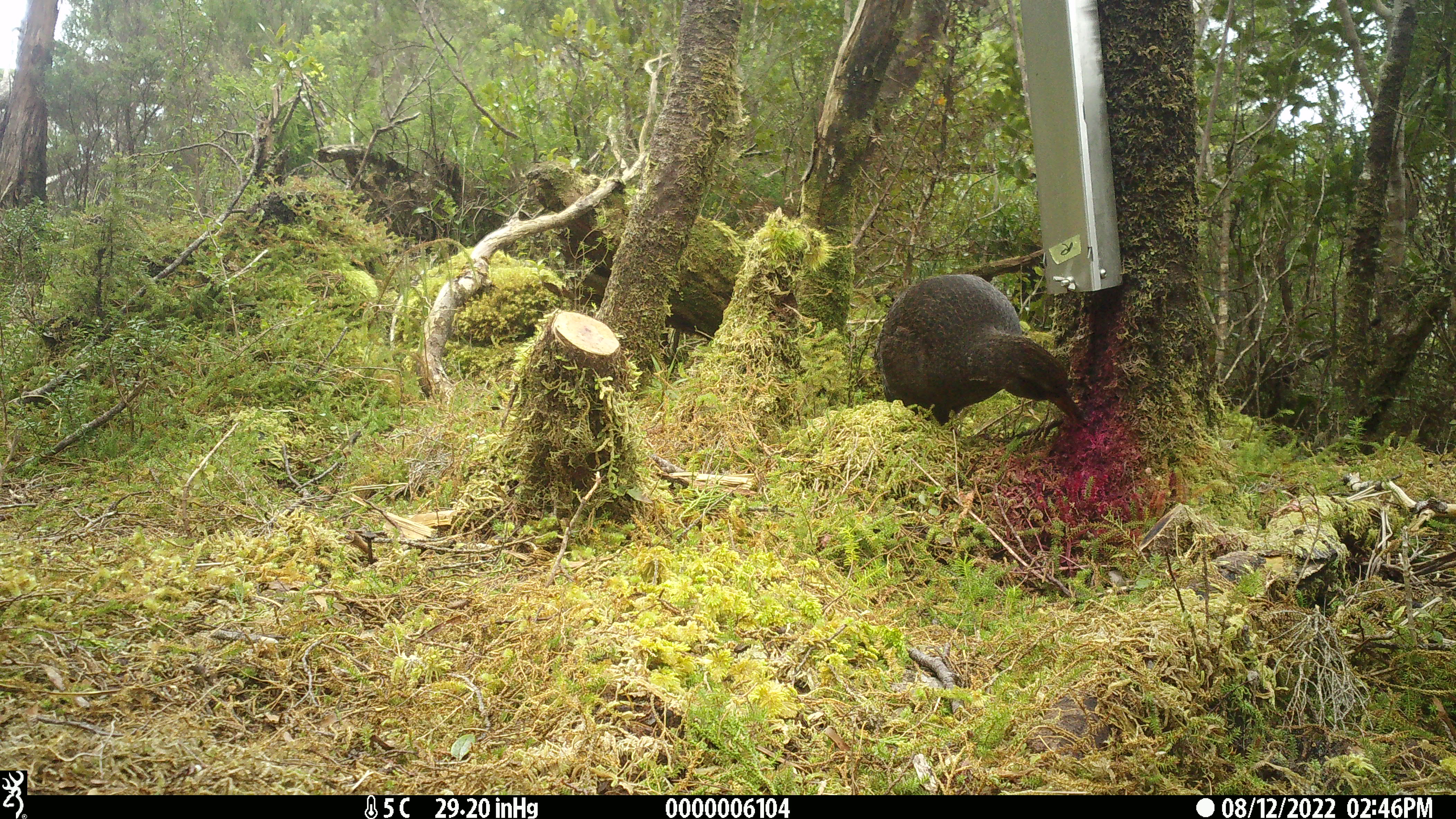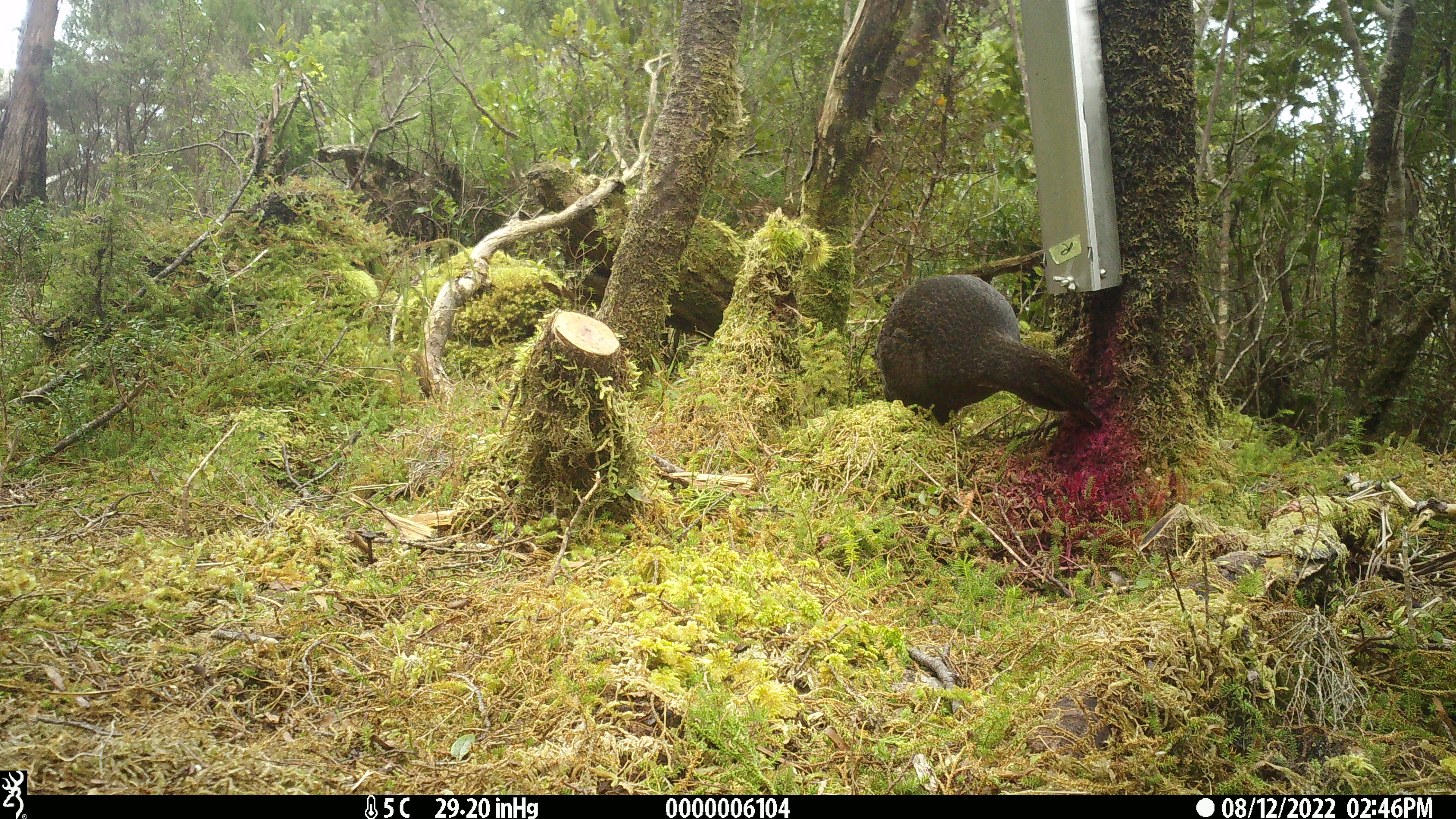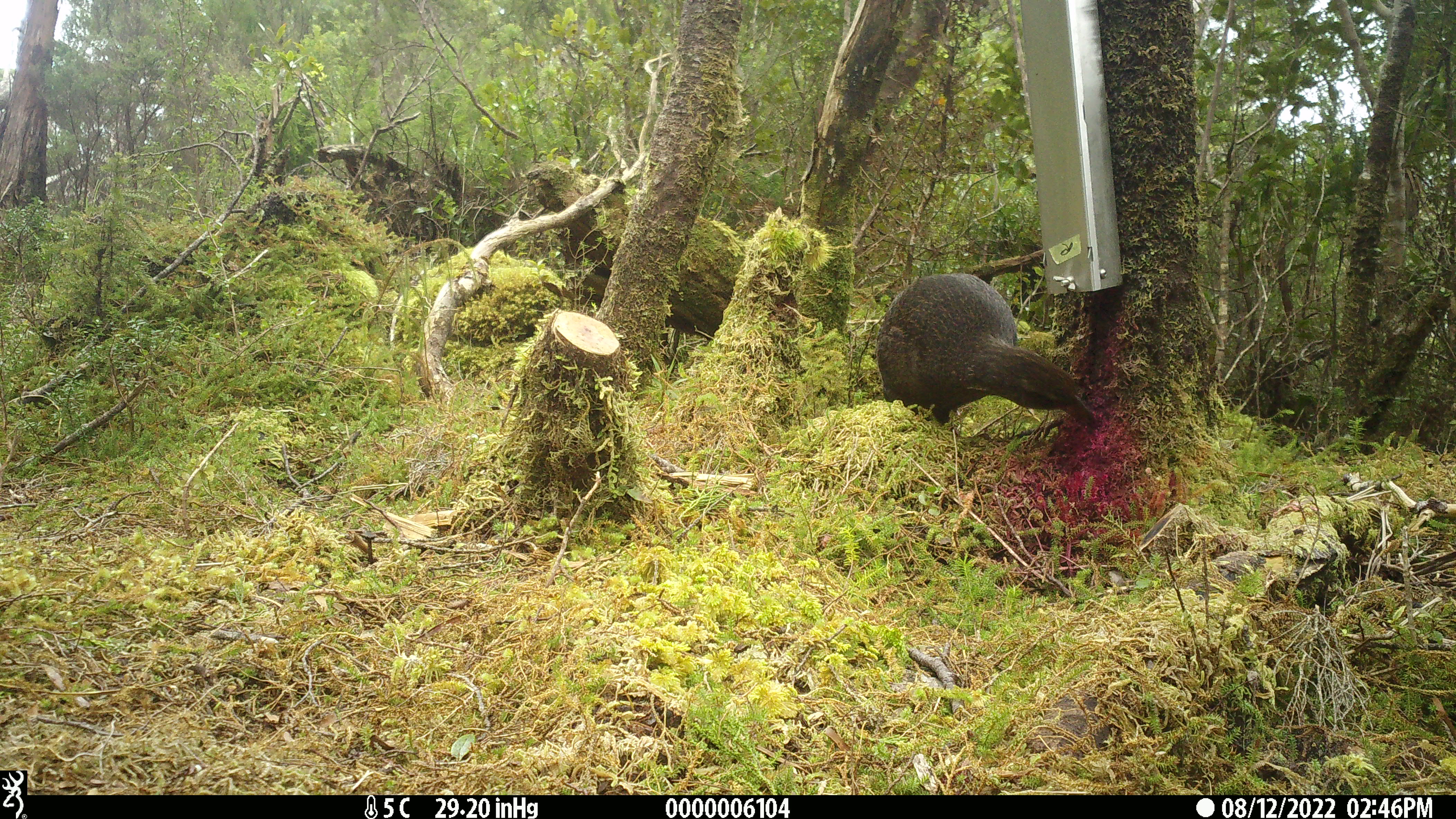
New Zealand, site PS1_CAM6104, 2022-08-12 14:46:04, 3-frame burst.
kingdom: Animalia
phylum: Chordata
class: Aves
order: Gruiformes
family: Rallidae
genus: Gallirallus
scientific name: Gallirallus australis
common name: weka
Weka (Gallirallus australis).